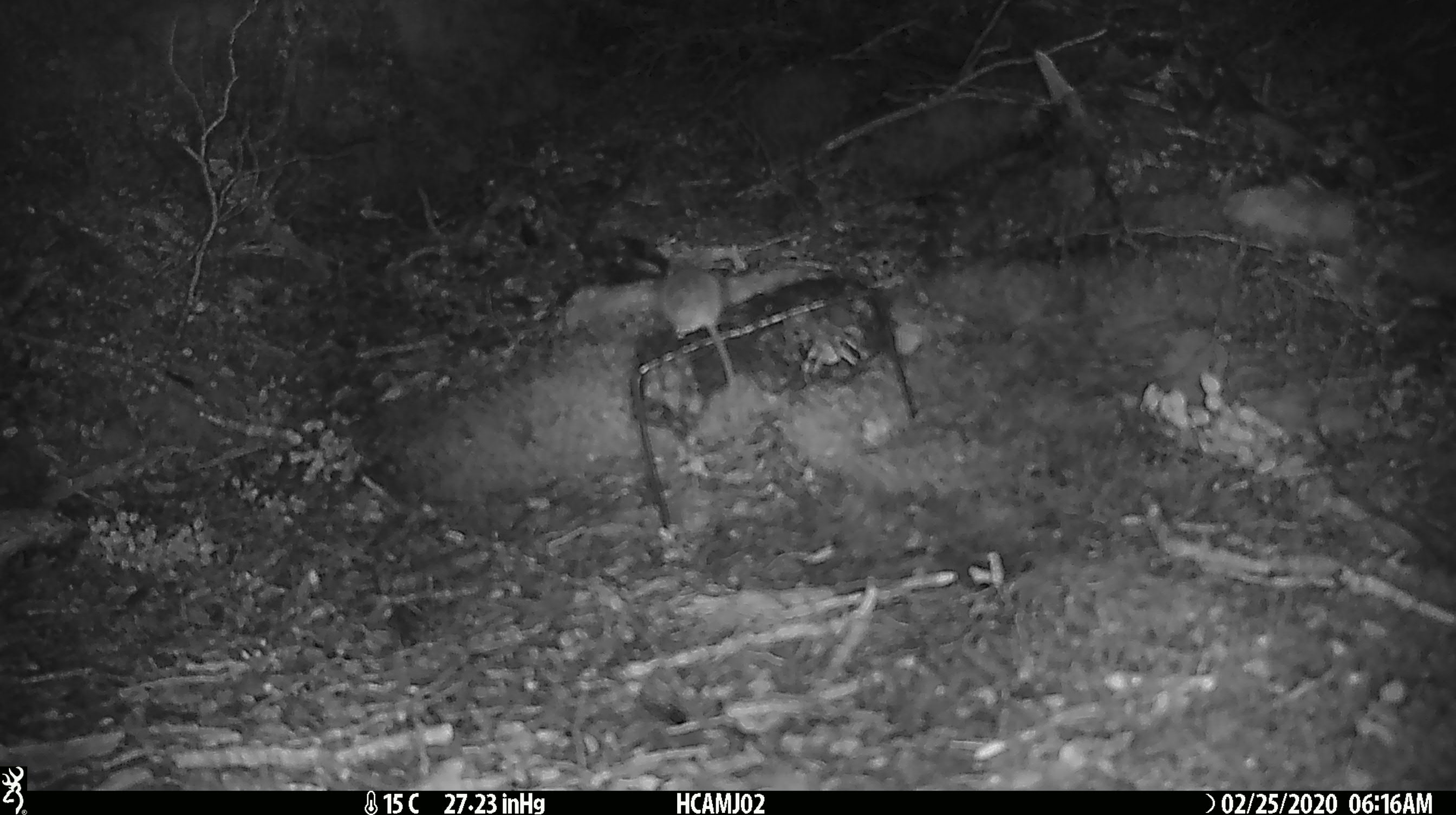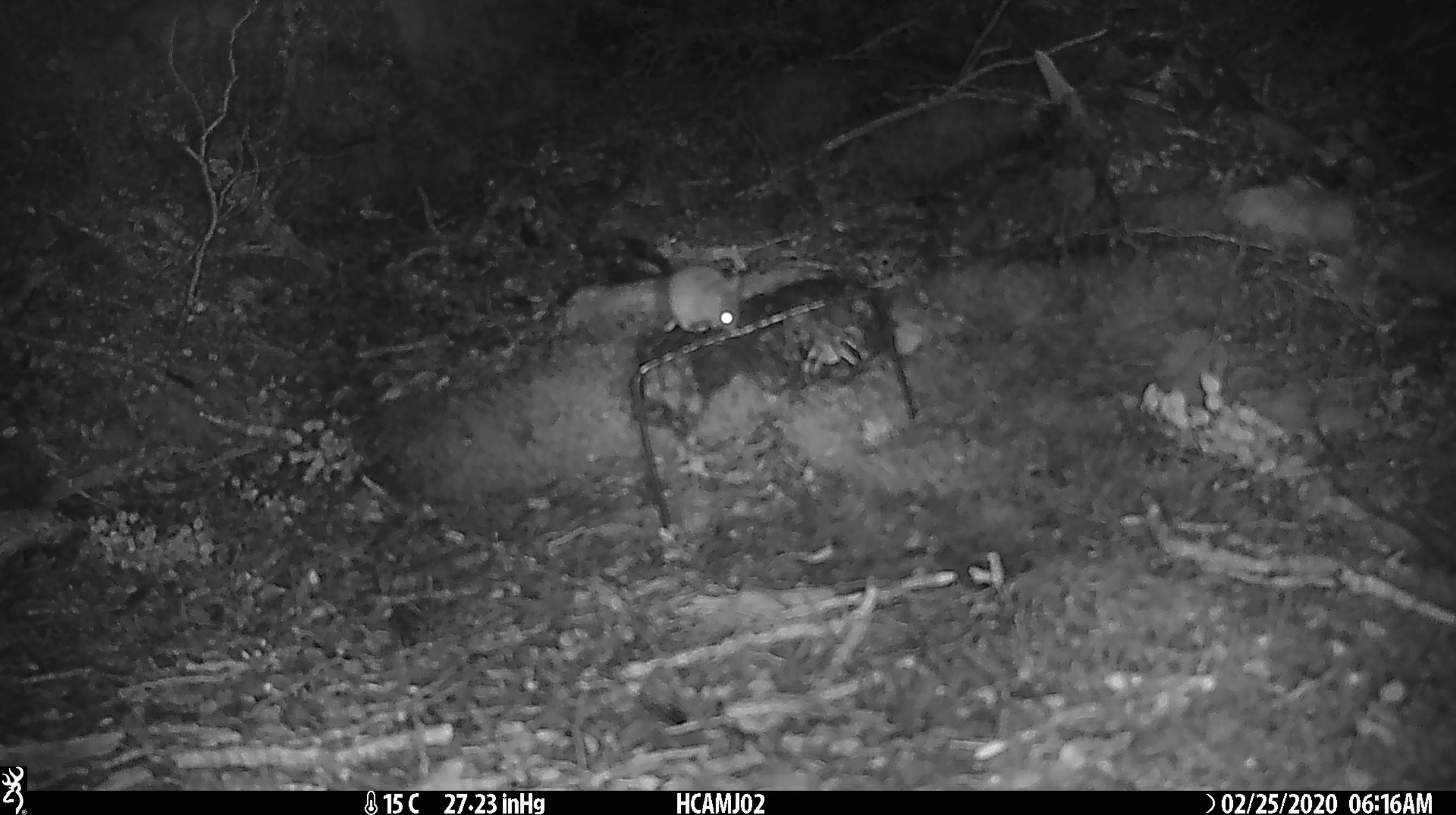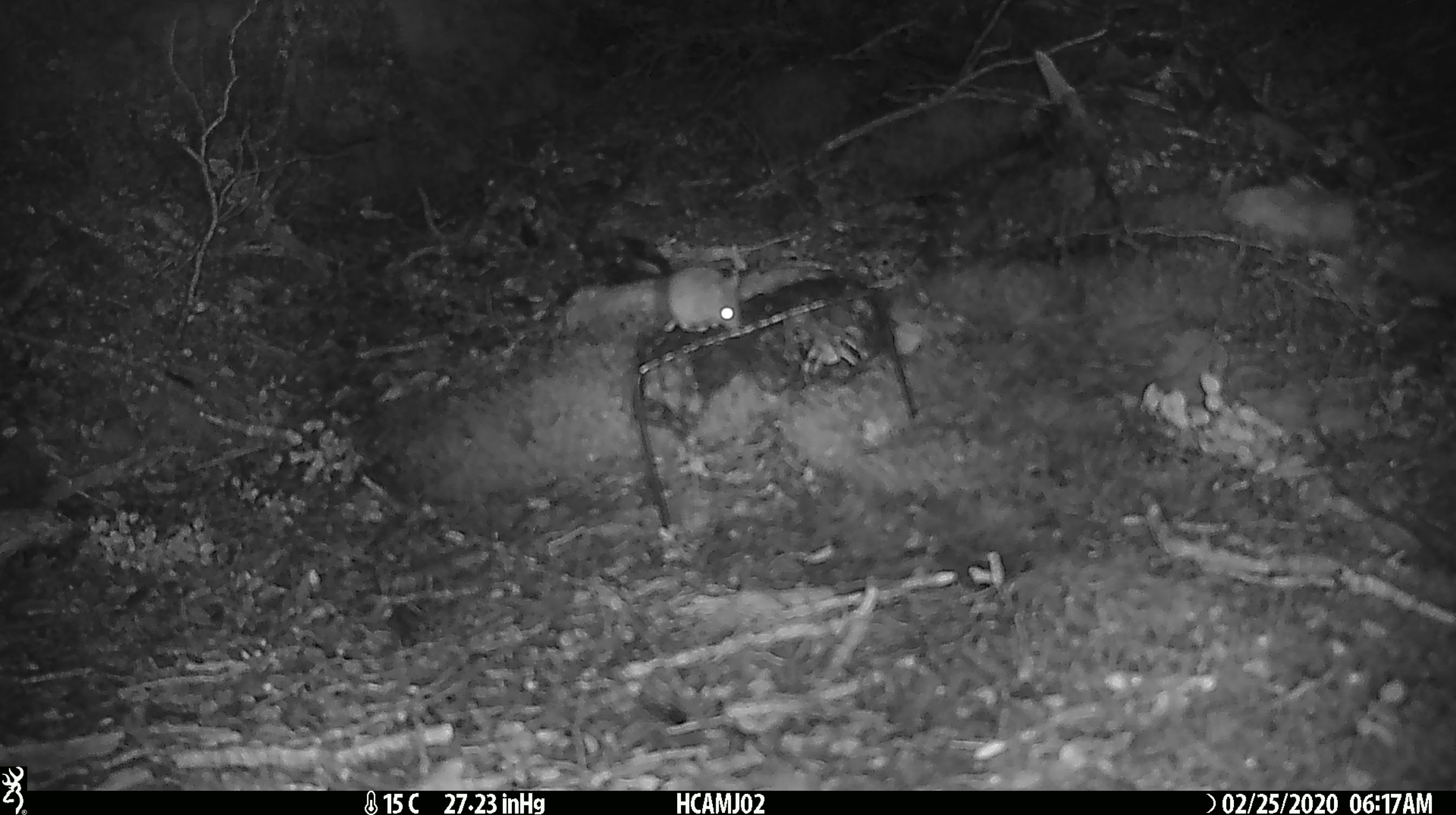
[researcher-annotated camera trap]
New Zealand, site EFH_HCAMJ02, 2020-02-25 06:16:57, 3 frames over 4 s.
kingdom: Animalia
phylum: Chordata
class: Mammalia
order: Rodentia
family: Muridae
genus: Mus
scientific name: Mus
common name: mouse